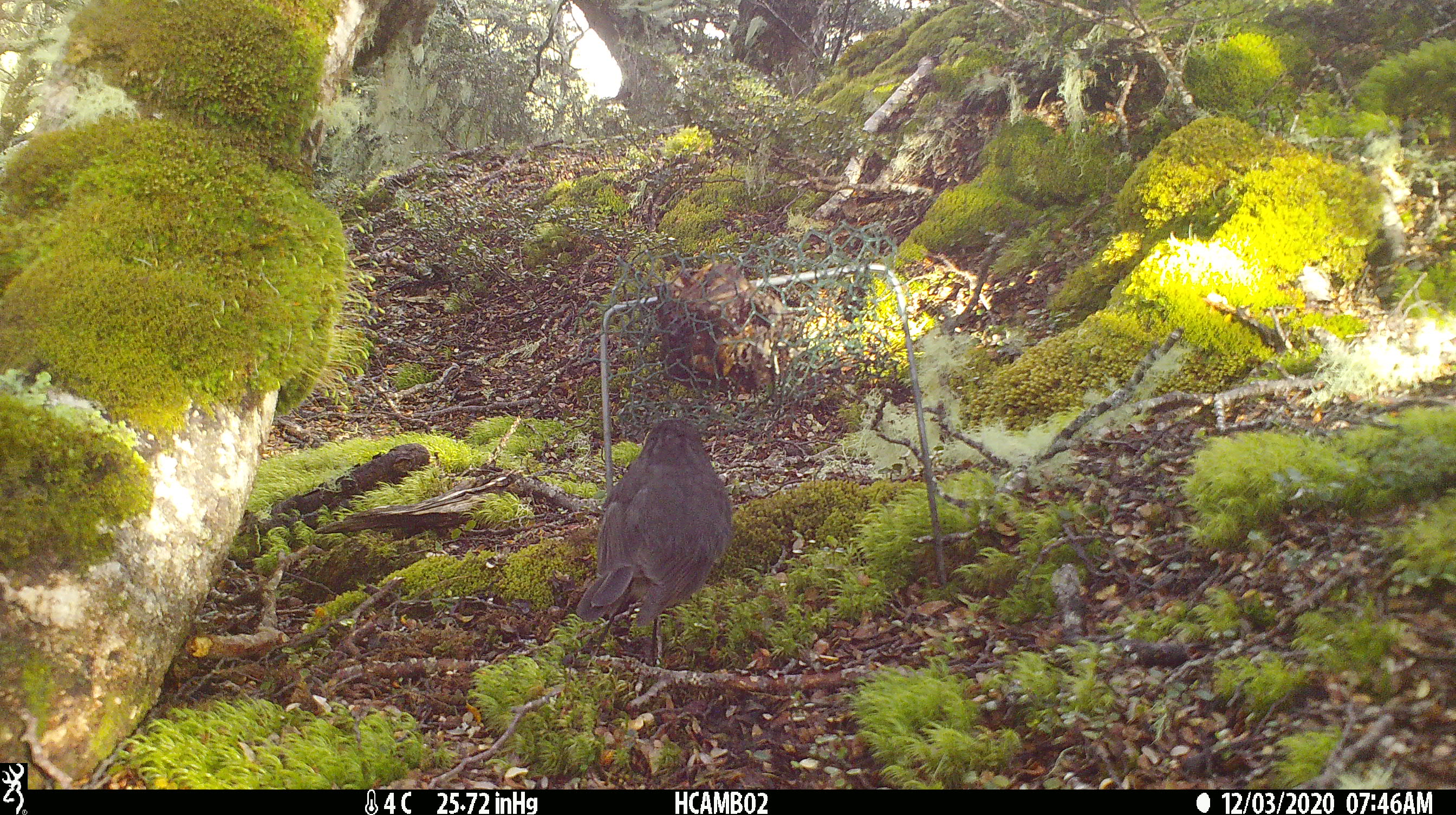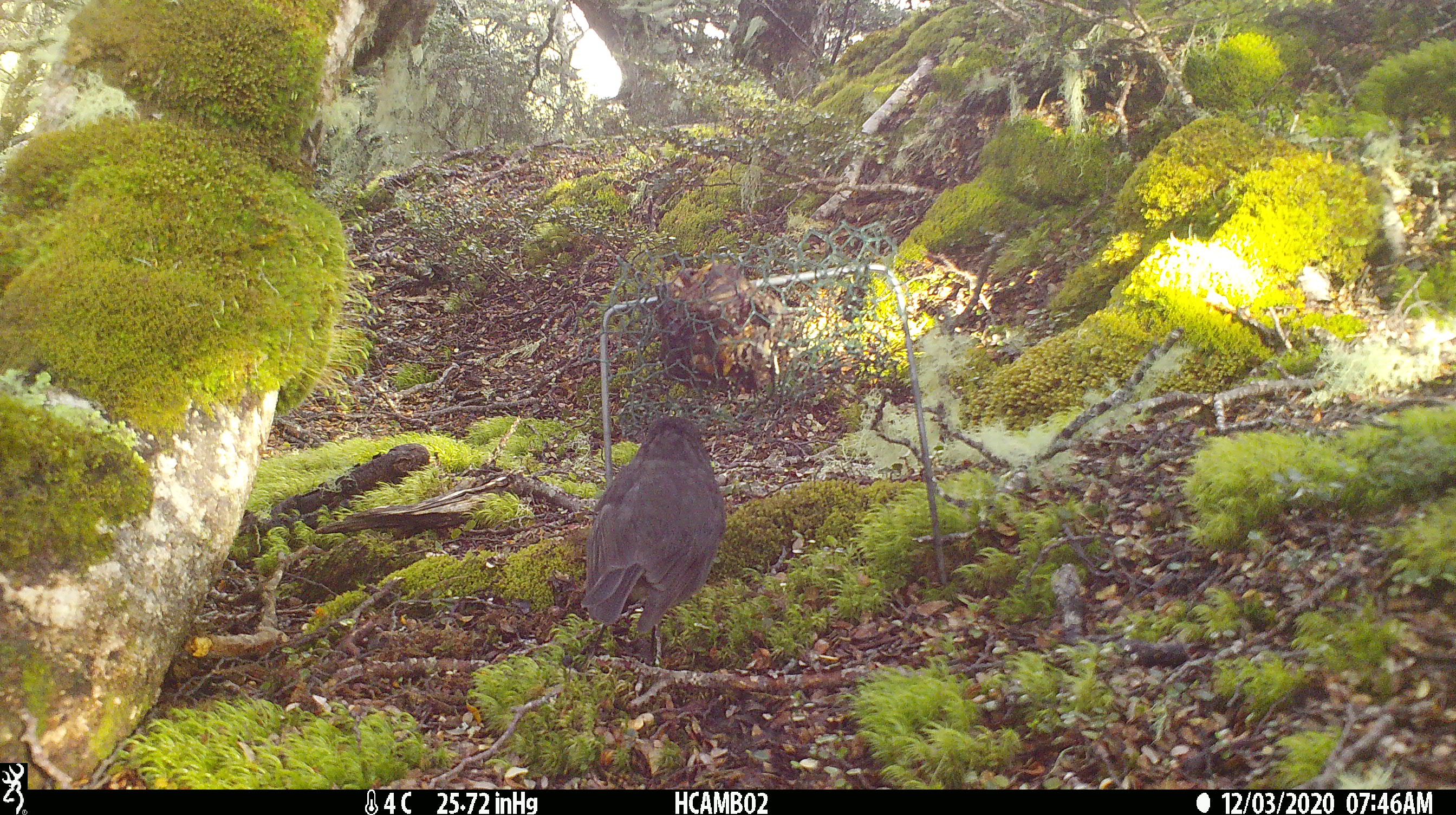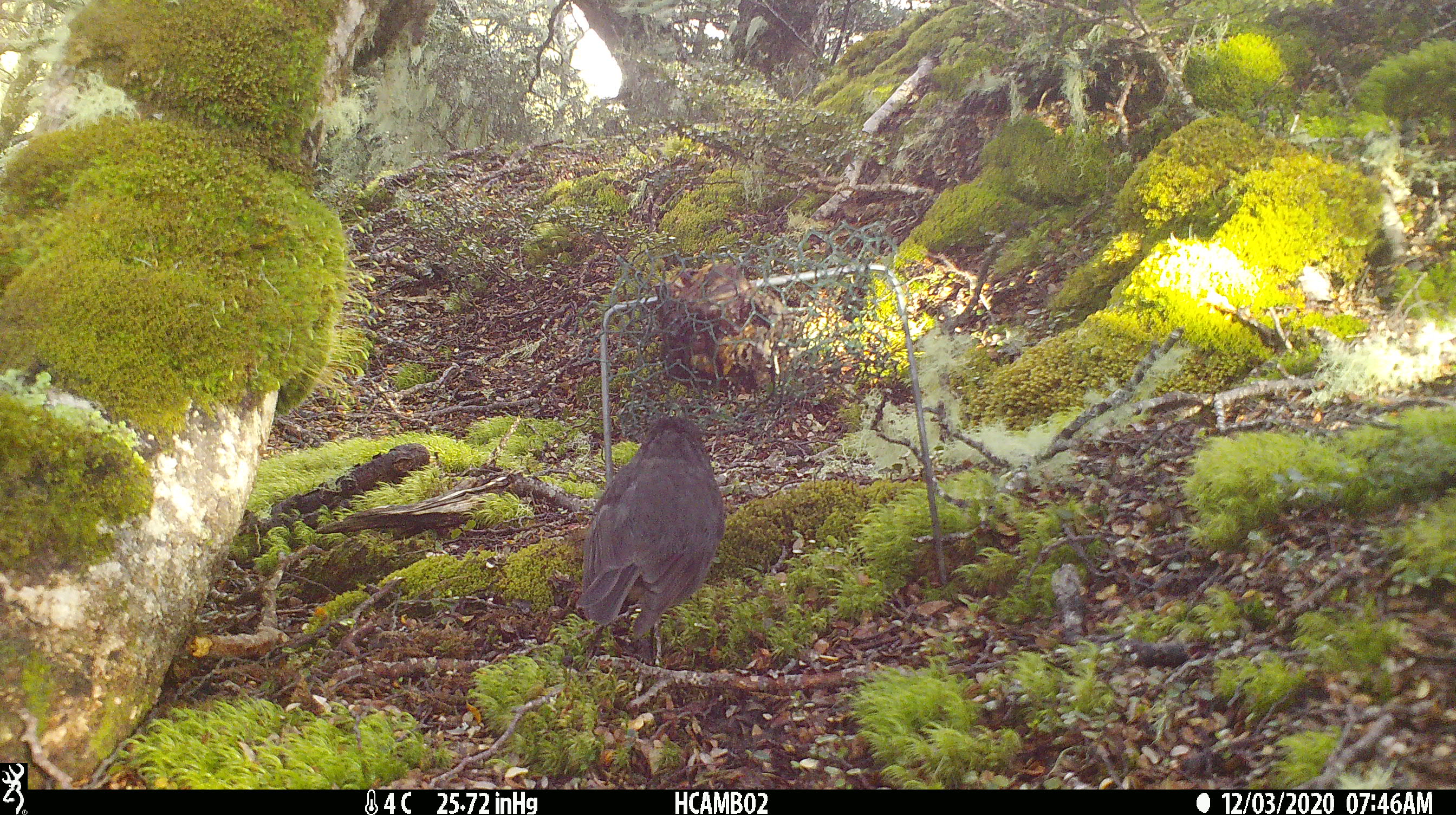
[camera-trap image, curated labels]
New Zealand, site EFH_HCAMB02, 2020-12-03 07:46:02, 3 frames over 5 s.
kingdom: Animalia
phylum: Chordata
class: Aves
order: Passeriformes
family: Petroicidae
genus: Petroica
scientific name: Petroica australis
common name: new zealand robin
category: robin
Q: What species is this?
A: Robin (new zealand robin) (Petroica australis).